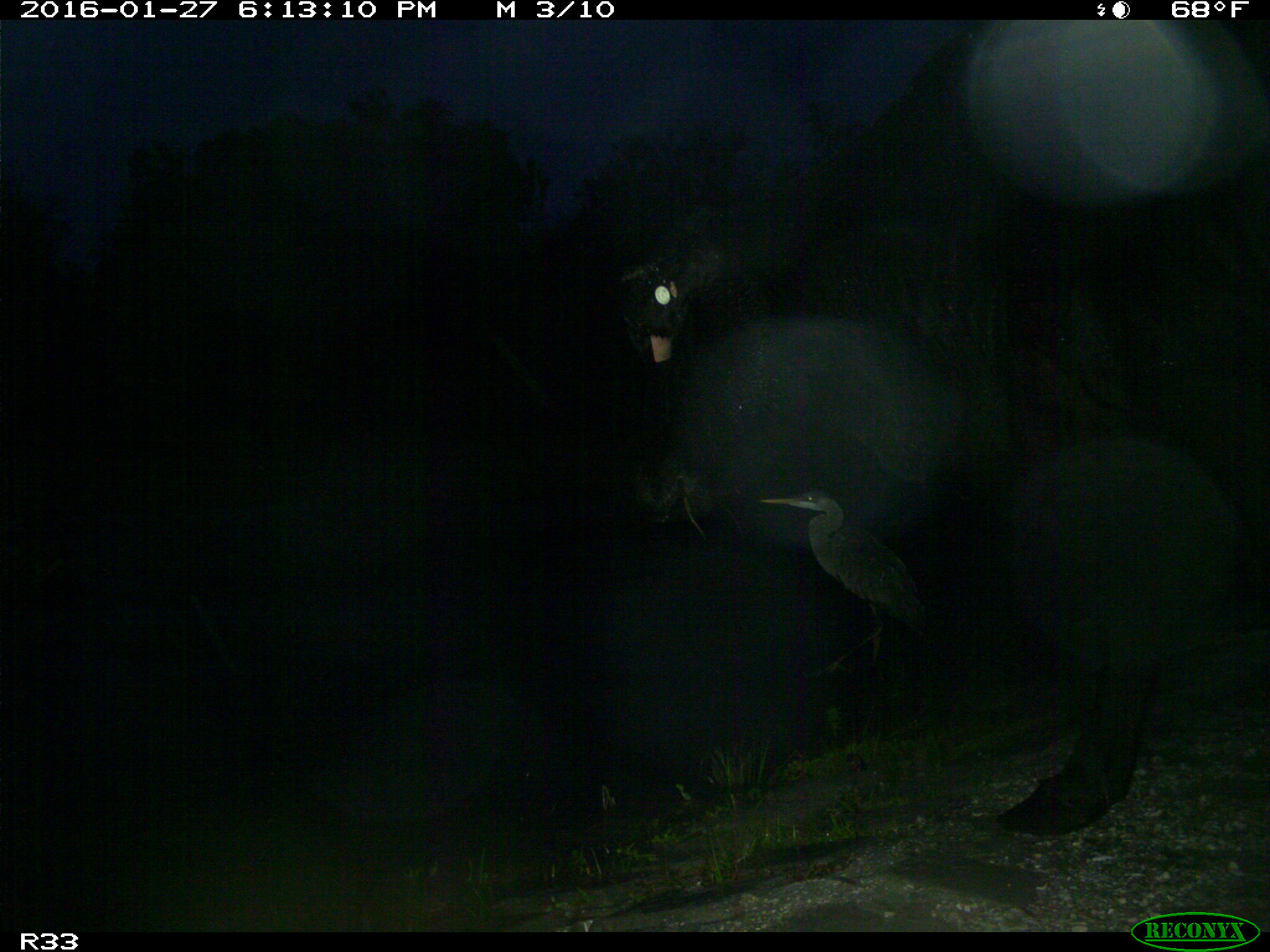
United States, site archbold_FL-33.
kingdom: Animalia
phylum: Chordata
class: Mammalia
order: Artiodactyla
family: Bovidae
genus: Bos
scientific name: Bos taurus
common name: domestic cow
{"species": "Bos taurus (domestic cow)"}